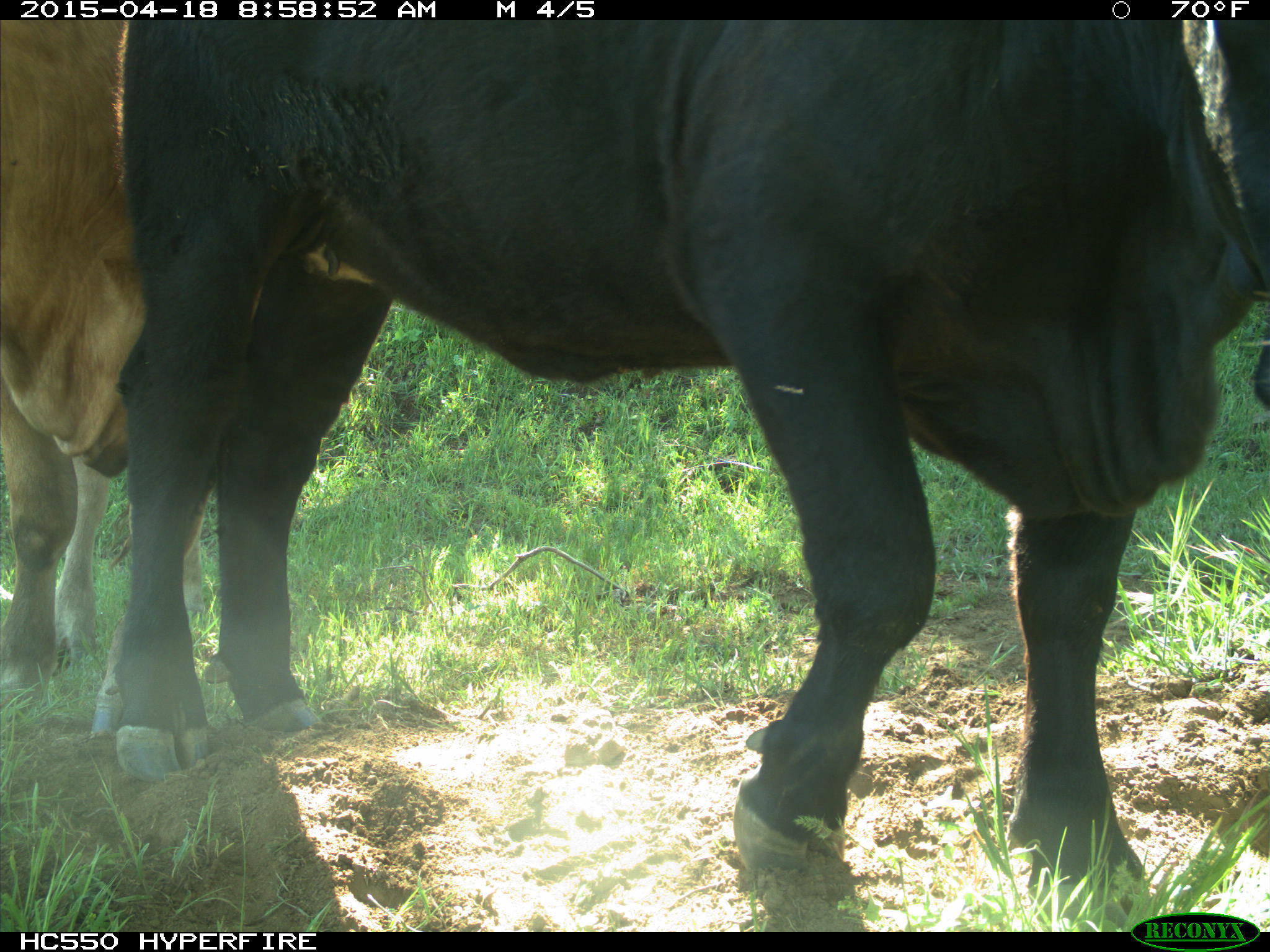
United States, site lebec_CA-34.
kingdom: Animalia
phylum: Chordata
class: Mammalia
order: Artiodactyla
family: Bovidae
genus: Bos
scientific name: Bos taurus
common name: domestic cow